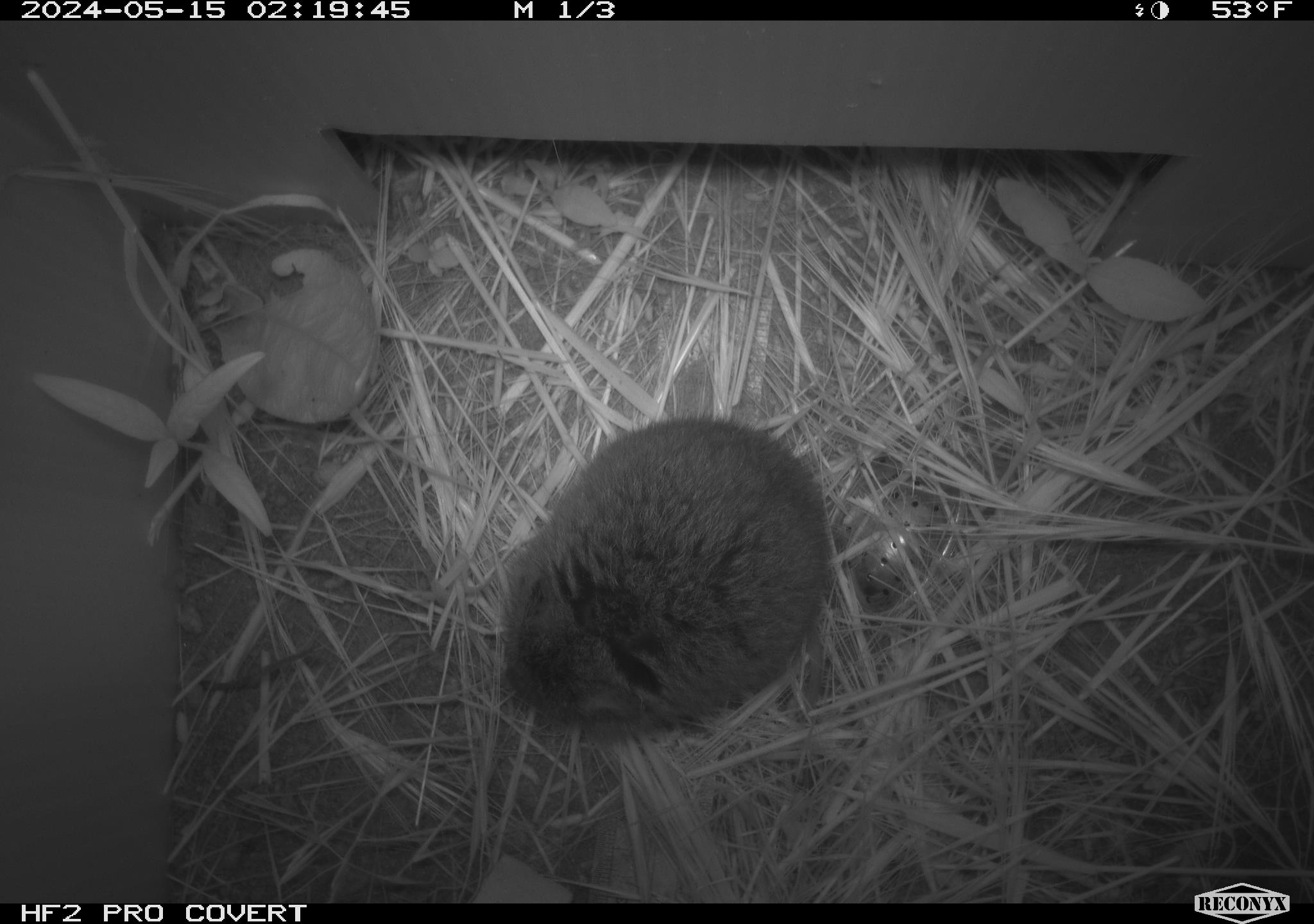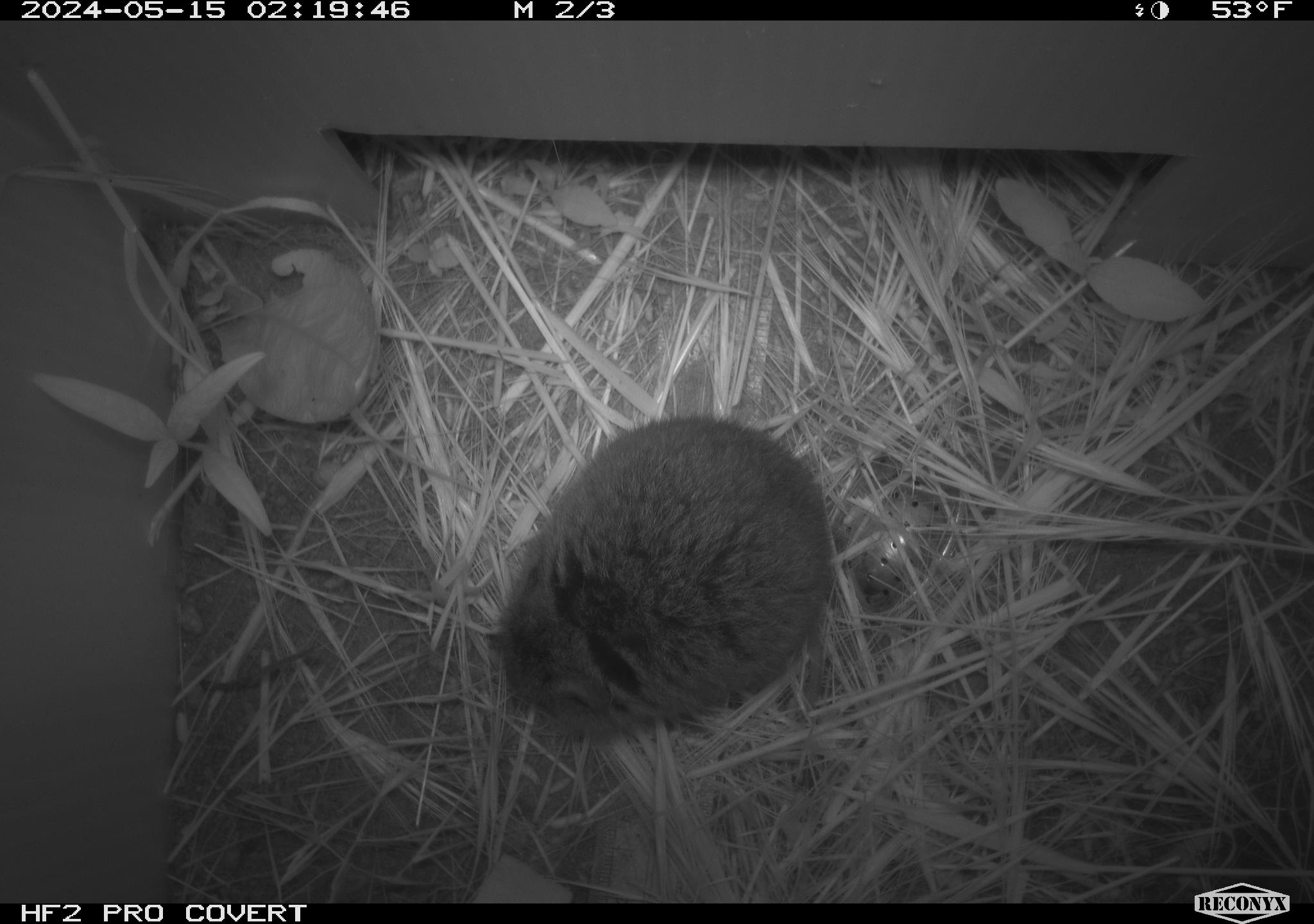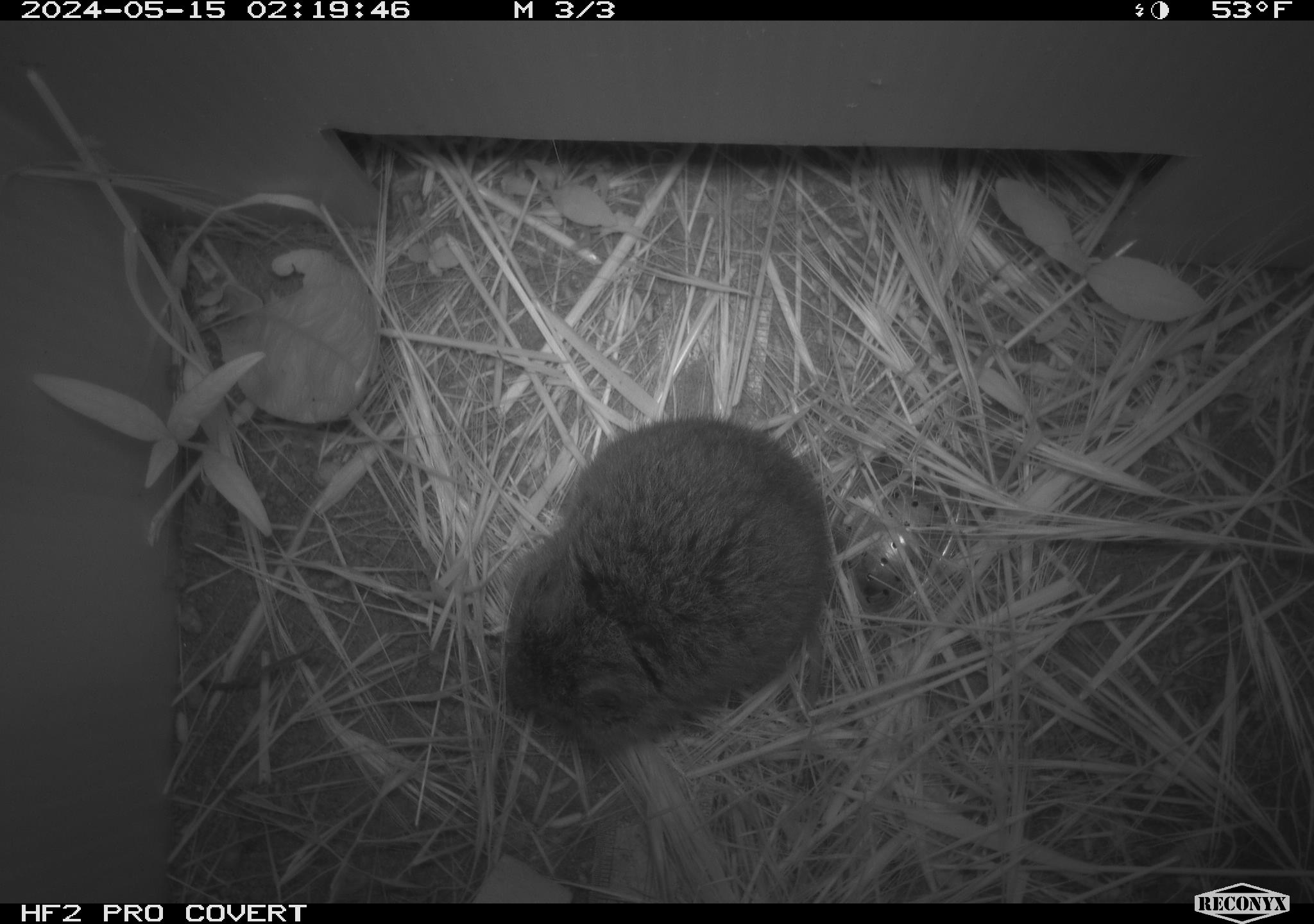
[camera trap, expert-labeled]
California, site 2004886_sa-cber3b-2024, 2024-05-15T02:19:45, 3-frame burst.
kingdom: Animalia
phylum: Chordata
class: Mammalia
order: Rodentia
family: Cricetidae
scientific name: Arvicolinae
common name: voles, lemmings, and muskrats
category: arvicolinae subfamily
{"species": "arvicolinae subfamily (voles, lemmings, and muskrats) (Arvicolinae)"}